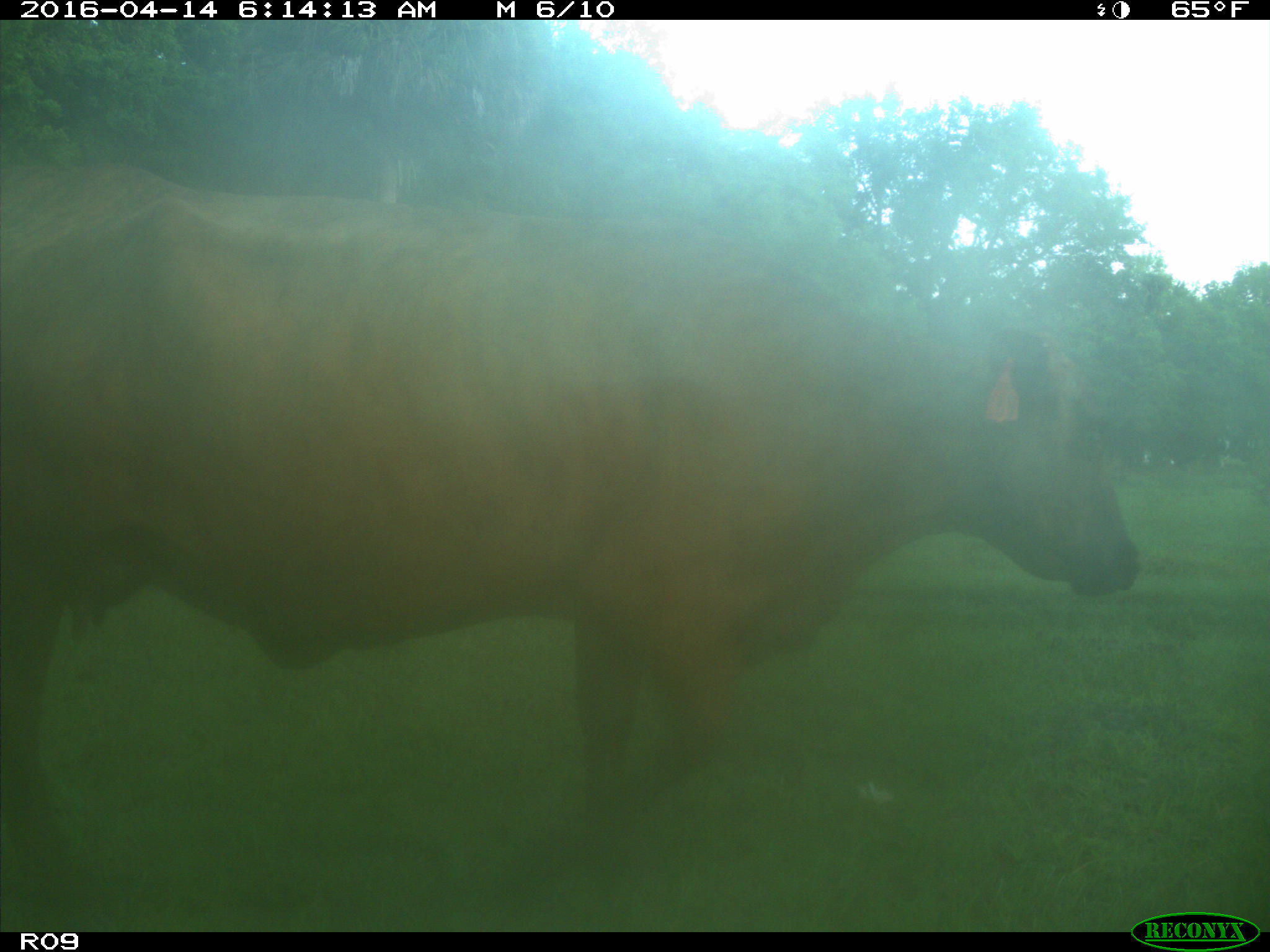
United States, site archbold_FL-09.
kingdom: Animalia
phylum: Chordata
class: Mammalia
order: Artiodactyla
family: Bovidae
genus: Bos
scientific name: Bos taurus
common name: domestic cow